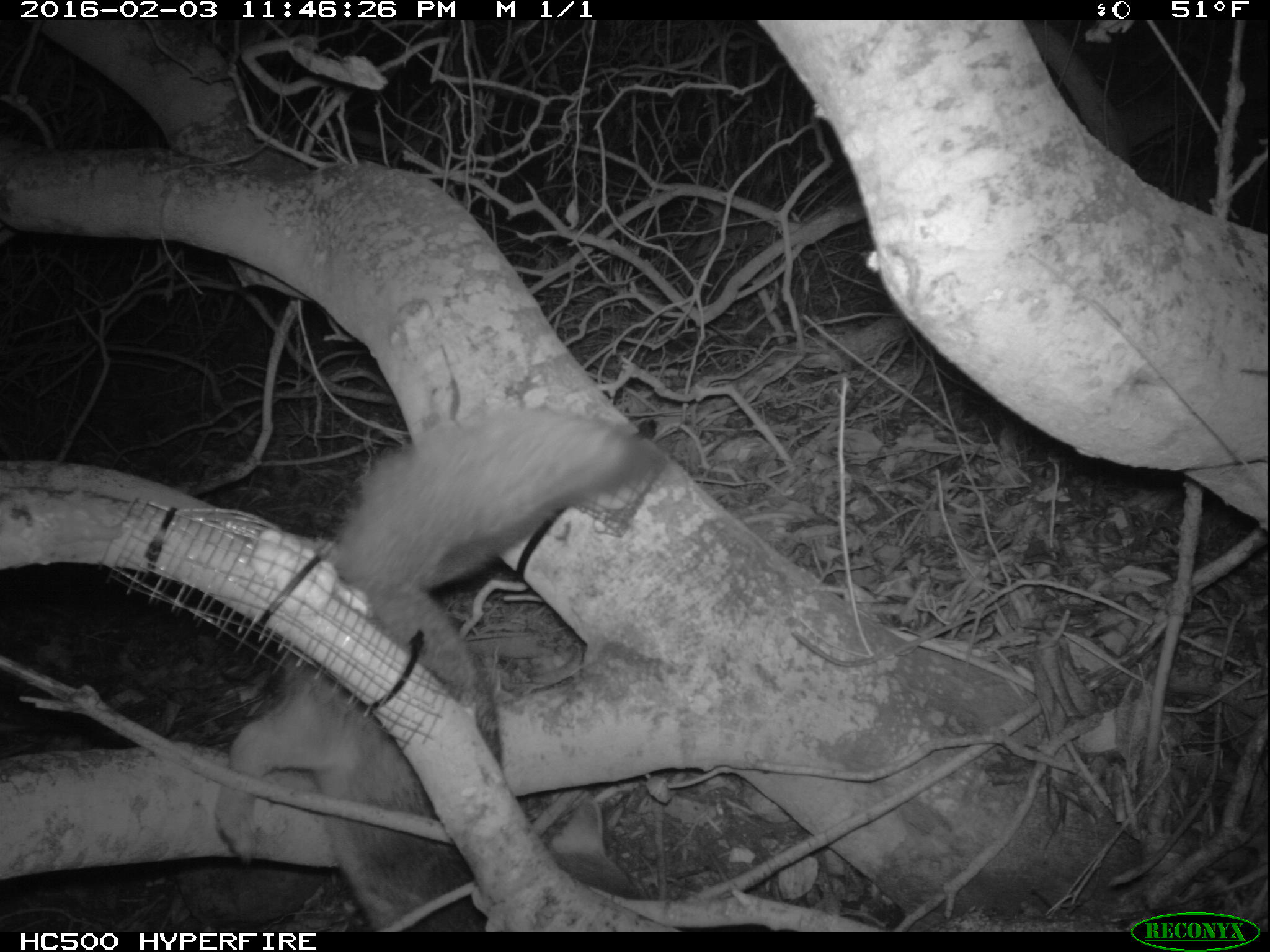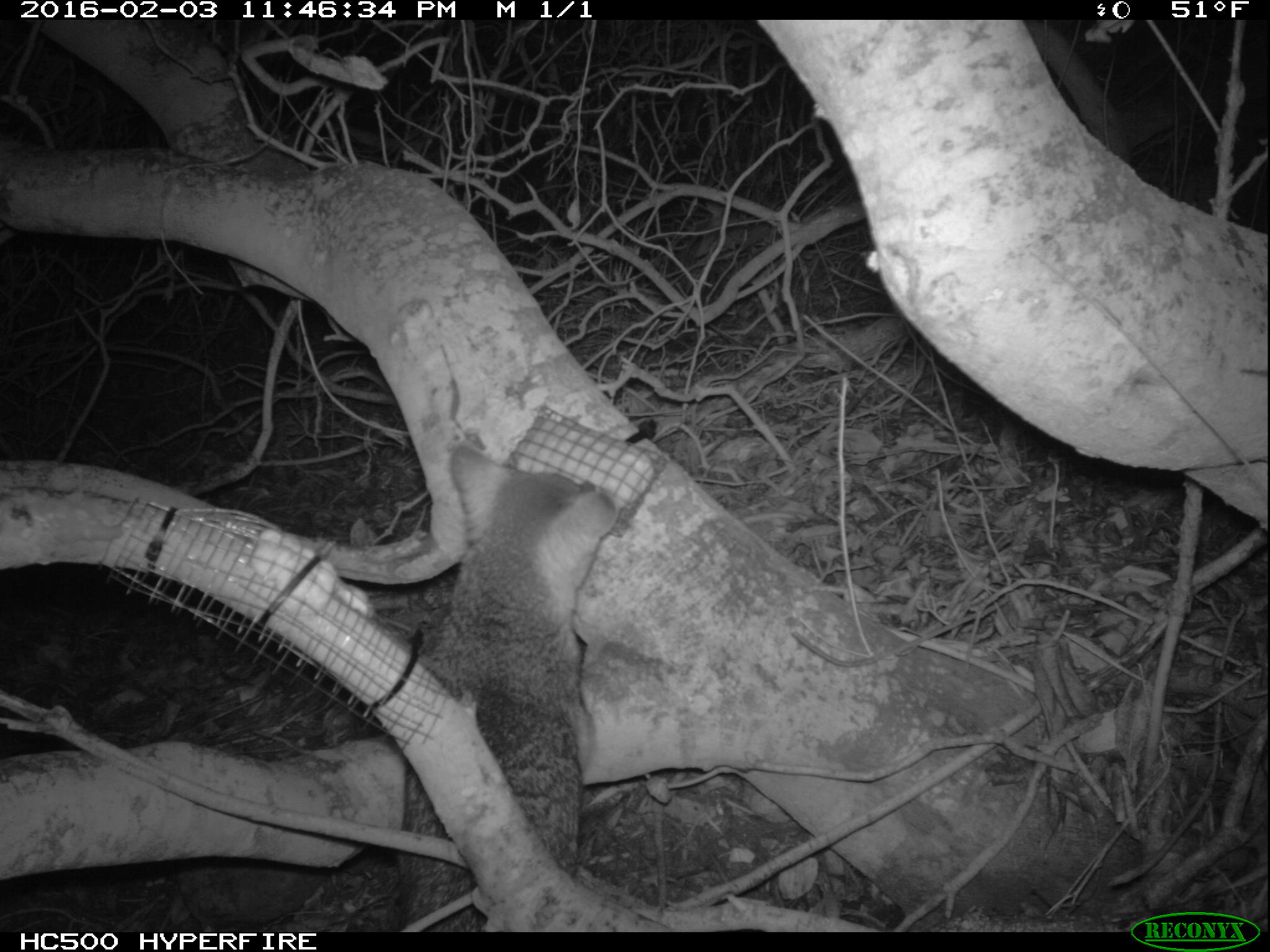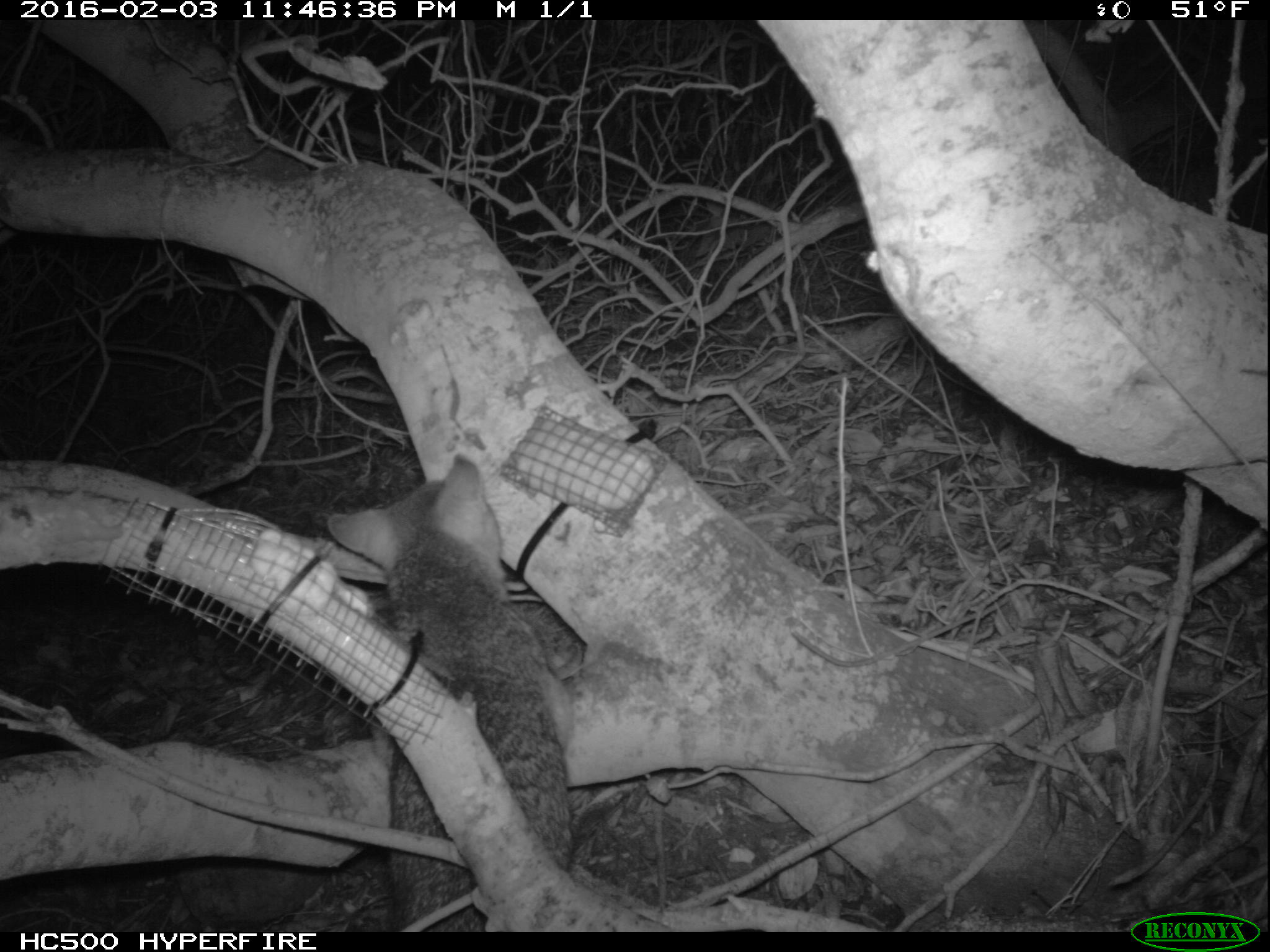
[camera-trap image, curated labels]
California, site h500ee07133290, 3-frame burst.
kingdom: Animalia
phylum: Chordata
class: Mammalia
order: Carnivora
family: Canidae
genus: Urocyon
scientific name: Urocyon littoralis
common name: island fox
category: fox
Fox (island fox) (Urocyon littoralis).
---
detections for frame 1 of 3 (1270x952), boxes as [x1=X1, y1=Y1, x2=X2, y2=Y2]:
fox: [x1=213, y1=404, x2=661, y2=934]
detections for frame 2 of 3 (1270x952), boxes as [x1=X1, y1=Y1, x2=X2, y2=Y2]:
fox: [x1=395, y1=443, x2=619, y2=930]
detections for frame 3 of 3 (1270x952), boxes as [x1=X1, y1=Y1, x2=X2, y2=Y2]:
fox: [x1=326, y1=451, x2=571, y2=933]